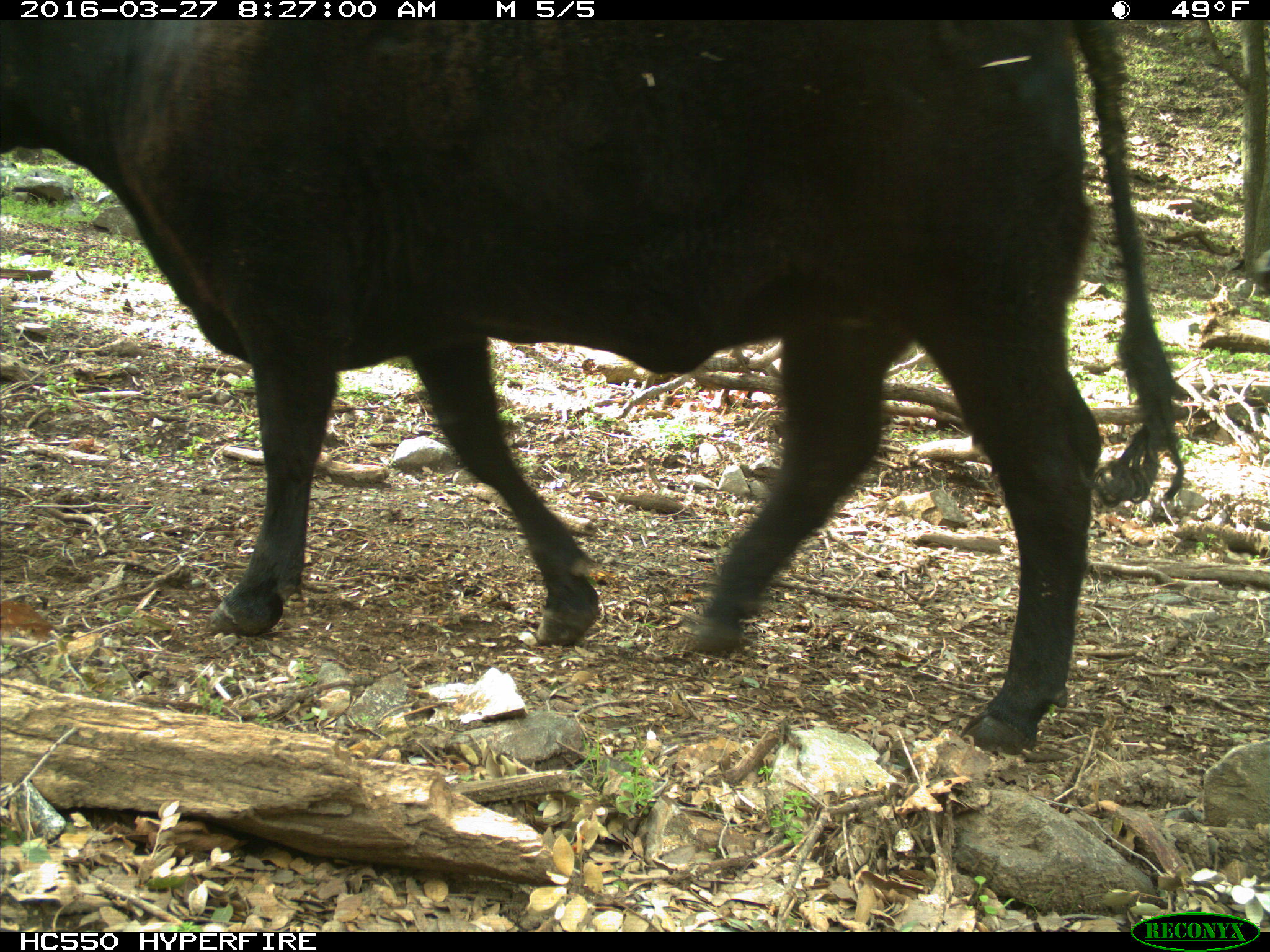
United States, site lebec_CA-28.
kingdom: Animalia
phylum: Chordata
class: Mammalia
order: Artiodactyla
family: Bovidae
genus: Bos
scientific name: Bos taurus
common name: domestic cow